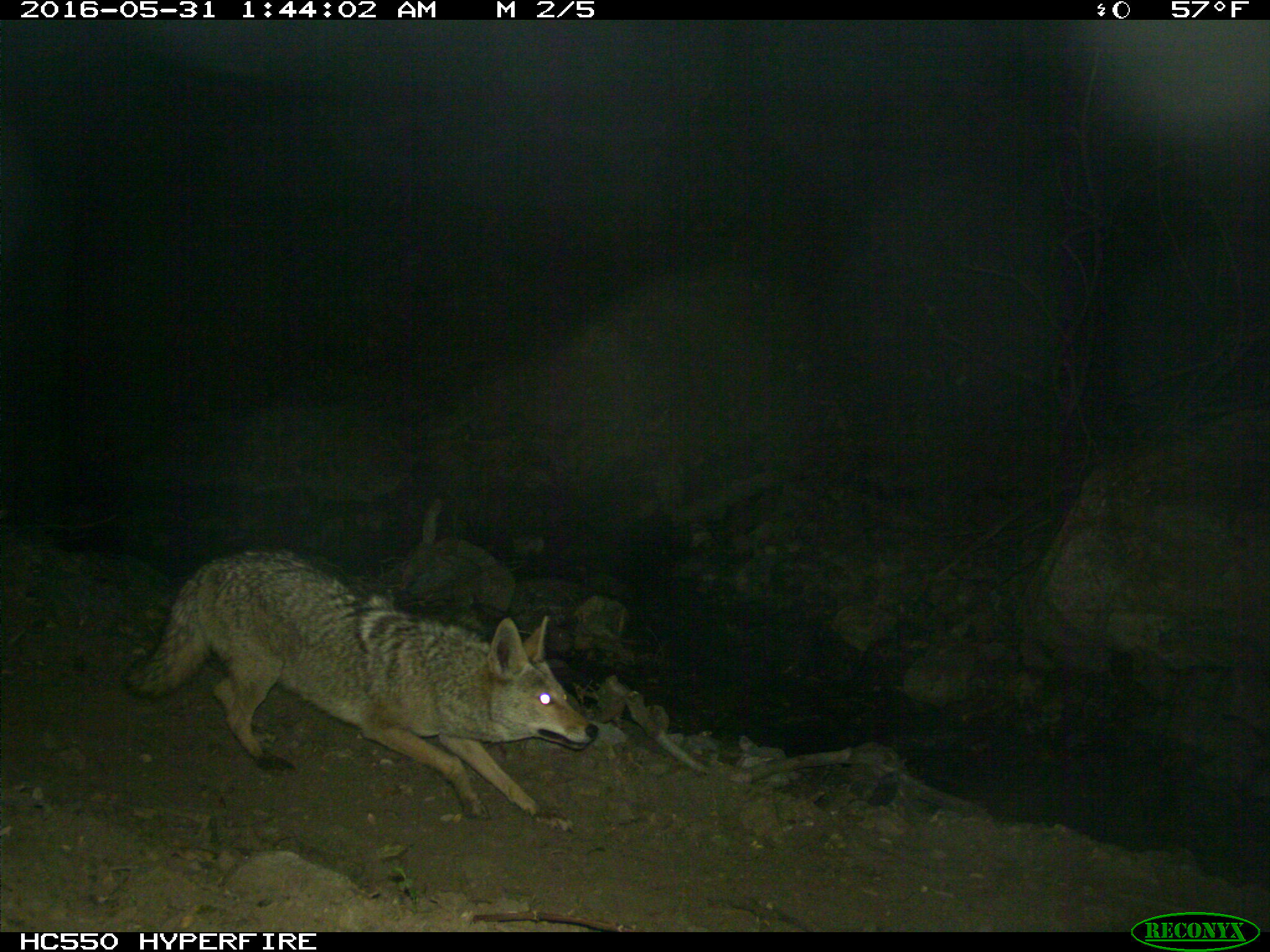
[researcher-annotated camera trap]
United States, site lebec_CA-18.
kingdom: Animalia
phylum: Chordata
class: Mammalia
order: Carnivora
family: Canidae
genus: Canis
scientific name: Canis latrans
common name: coyote